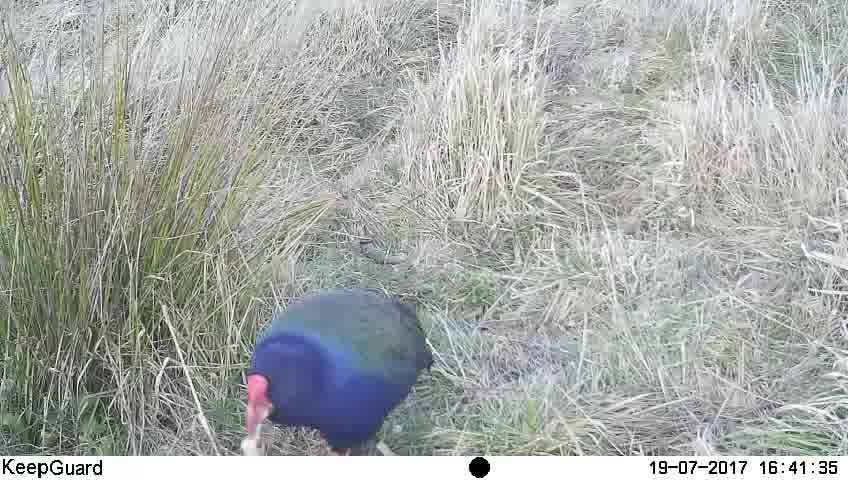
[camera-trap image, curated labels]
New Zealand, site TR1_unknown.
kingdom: Animalia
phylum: Chordata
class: Aves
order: Gruiformes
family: Rallidae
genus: Porphyrio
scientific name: Porphyrio mantelli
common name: takahe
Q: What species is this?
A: Takahe (Porphyrio mantelli).